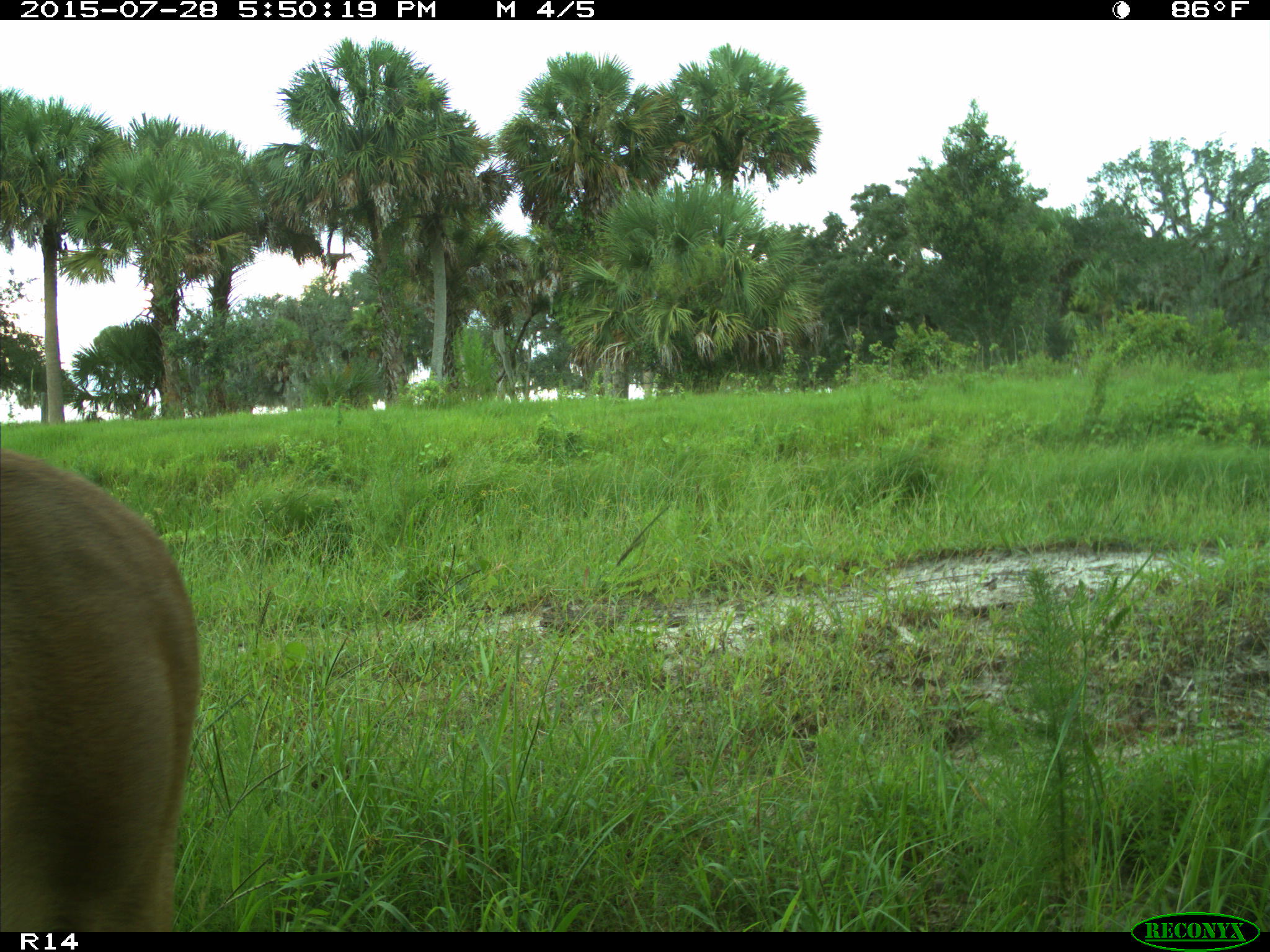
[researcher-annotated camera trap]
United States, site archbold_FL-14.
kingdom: Animalia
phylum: Chordata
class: Mammalia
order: Artiodactyla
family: Cervidae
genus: Odocoileus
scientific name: Odocoileus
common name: deer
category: unidentified deer